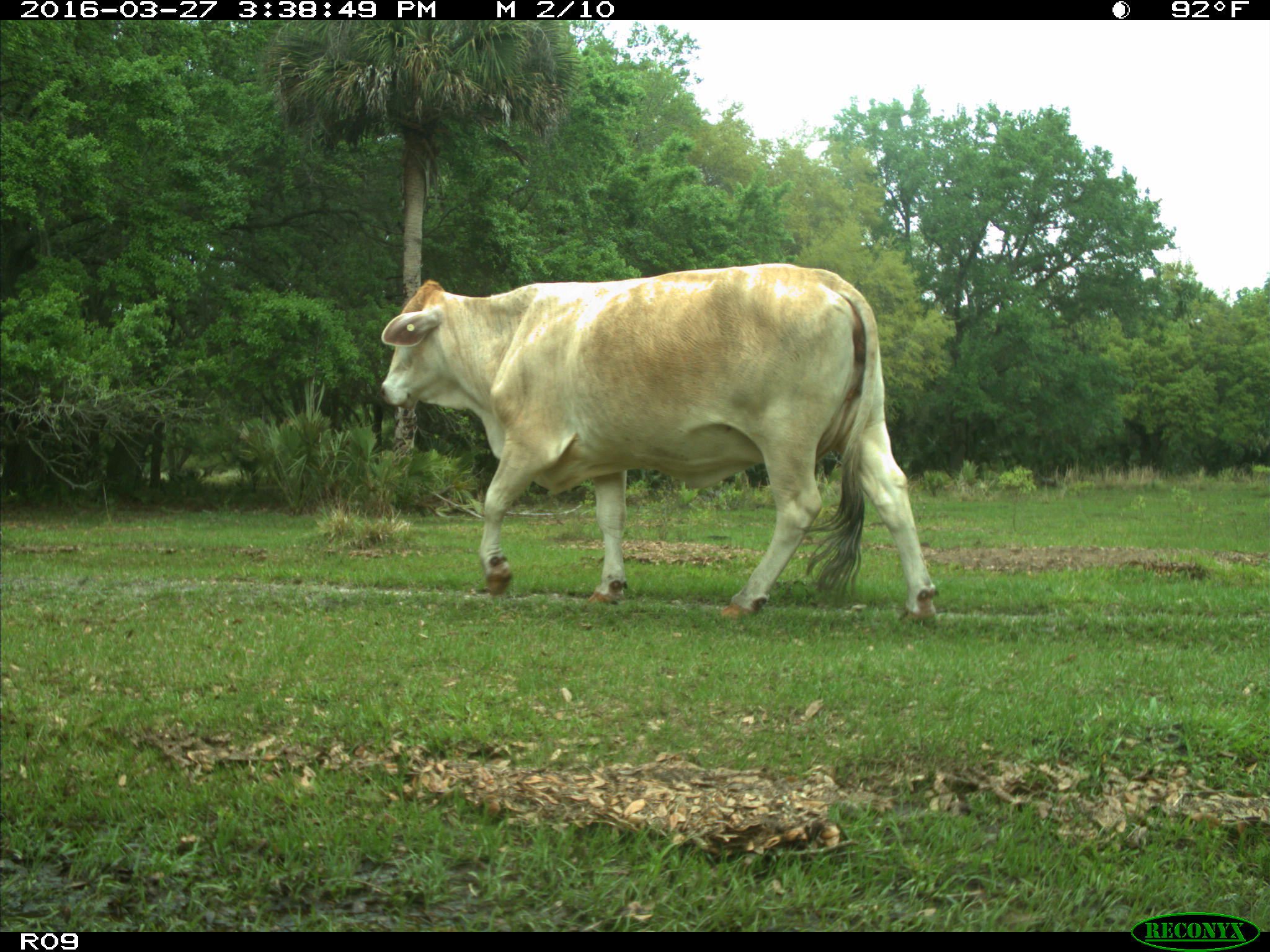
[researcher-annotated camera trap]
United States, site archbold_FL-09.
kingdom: Animalia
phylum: Chordata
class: Mammalia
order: Artiodactyla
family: Bovidae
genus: Bos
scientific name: Bos taurus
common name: domestic cow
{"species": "Bos taurus (domestic cow)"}